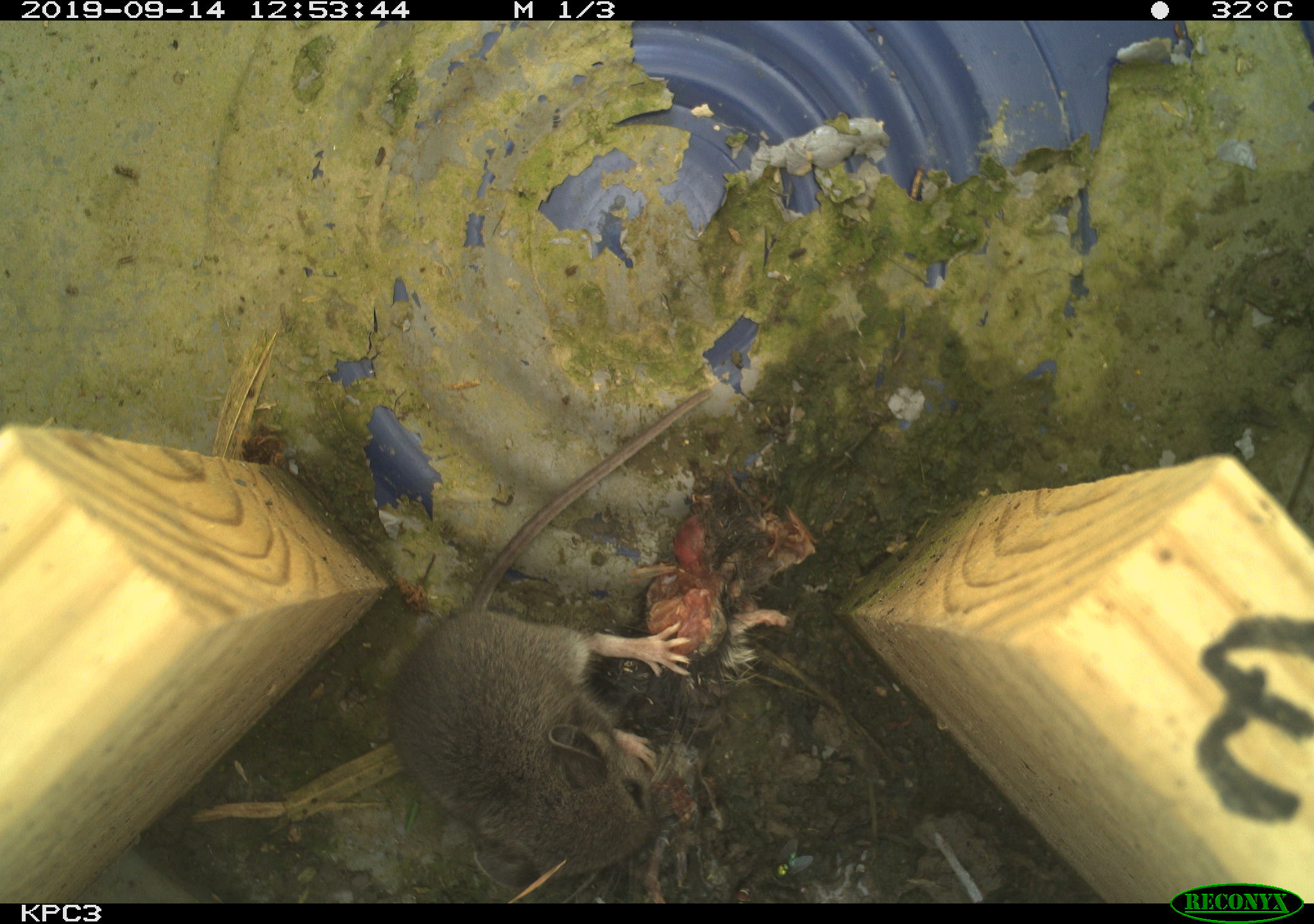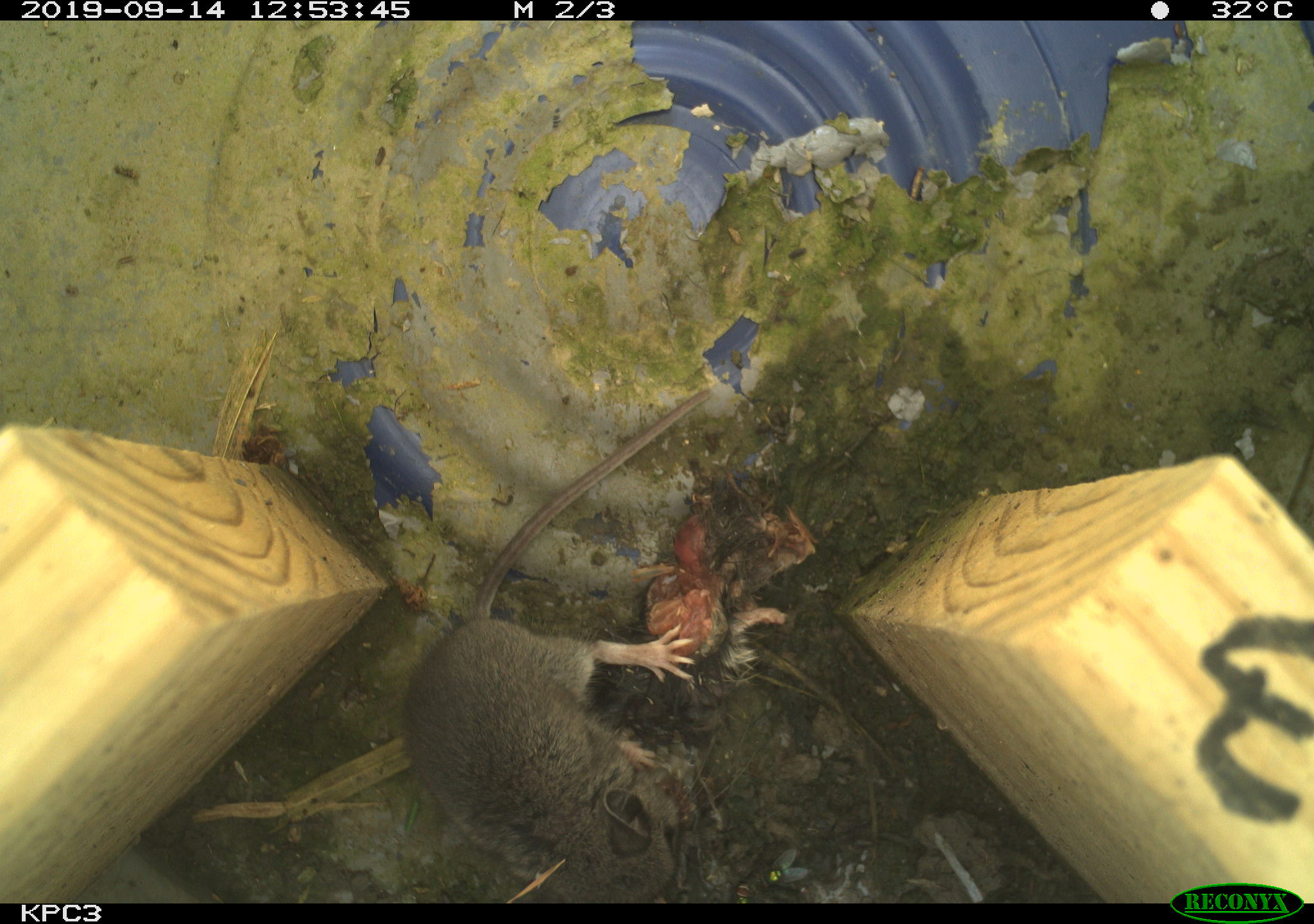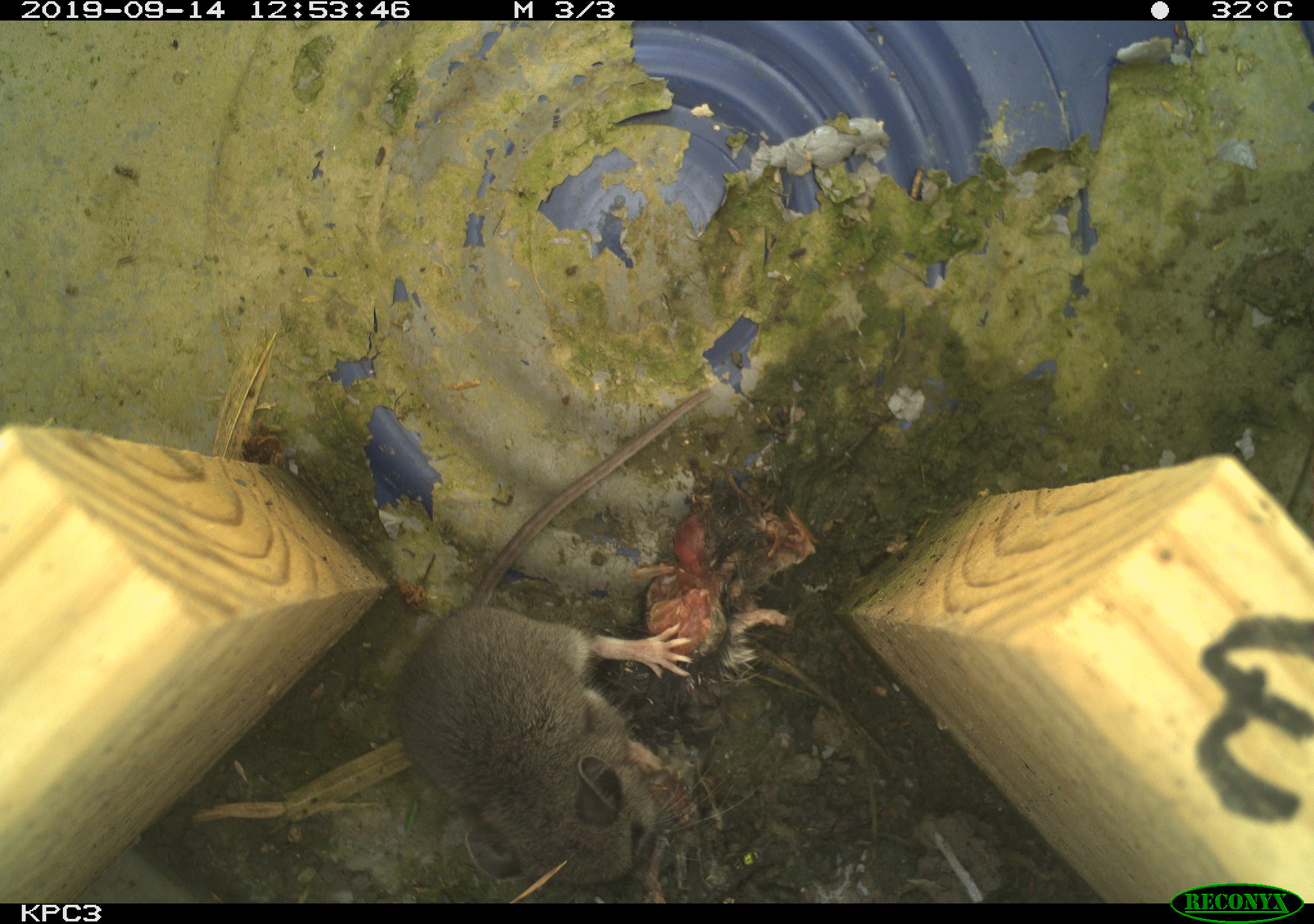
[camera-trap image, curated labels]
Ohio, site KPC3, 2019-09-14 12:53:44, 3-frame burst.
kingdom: Animalia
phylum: Chordata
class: Mammalia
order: Rodentia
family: Cricetidae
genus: Peromyscus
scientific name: Peromyscus leucopus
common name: white-footed mouse